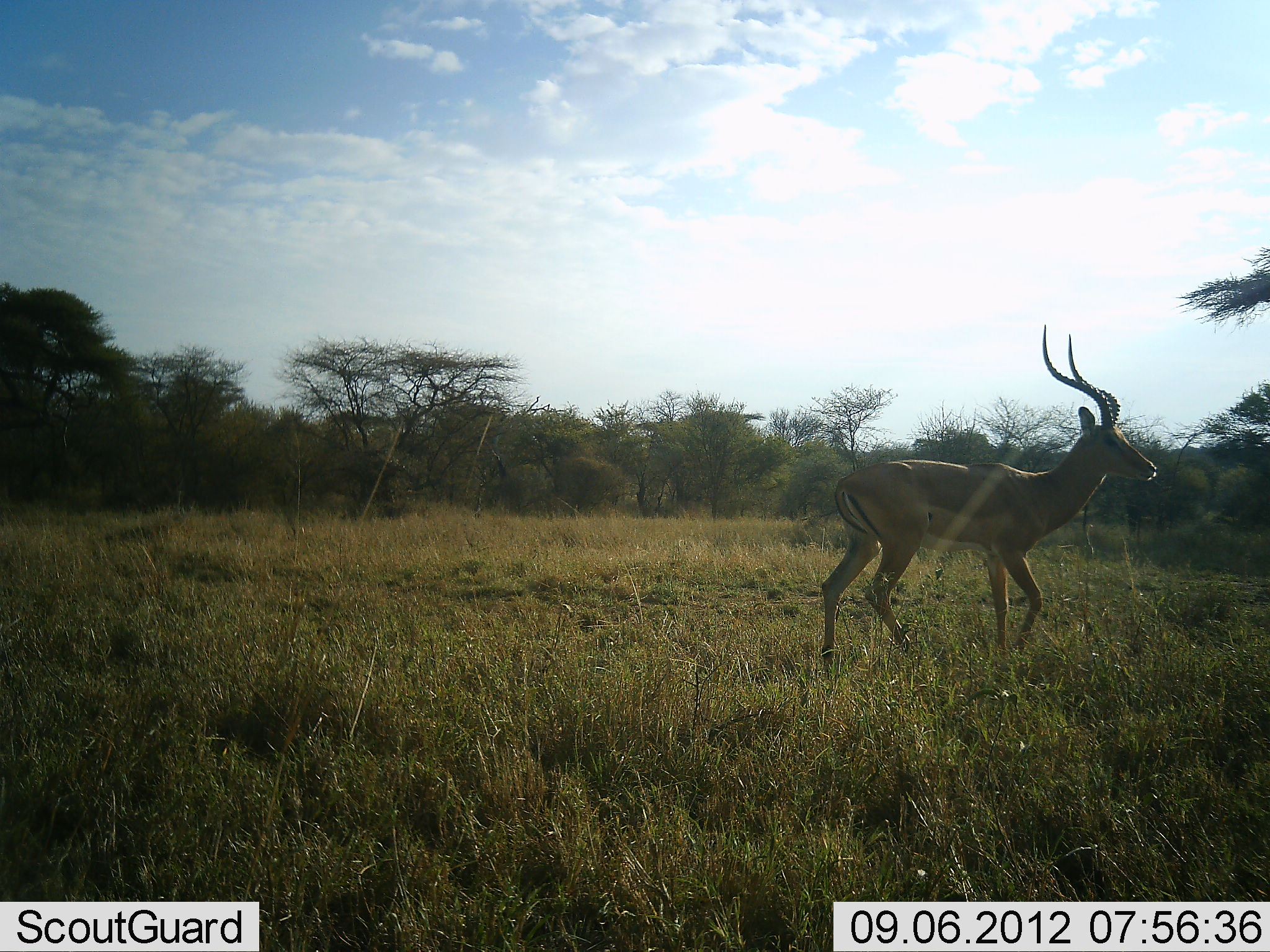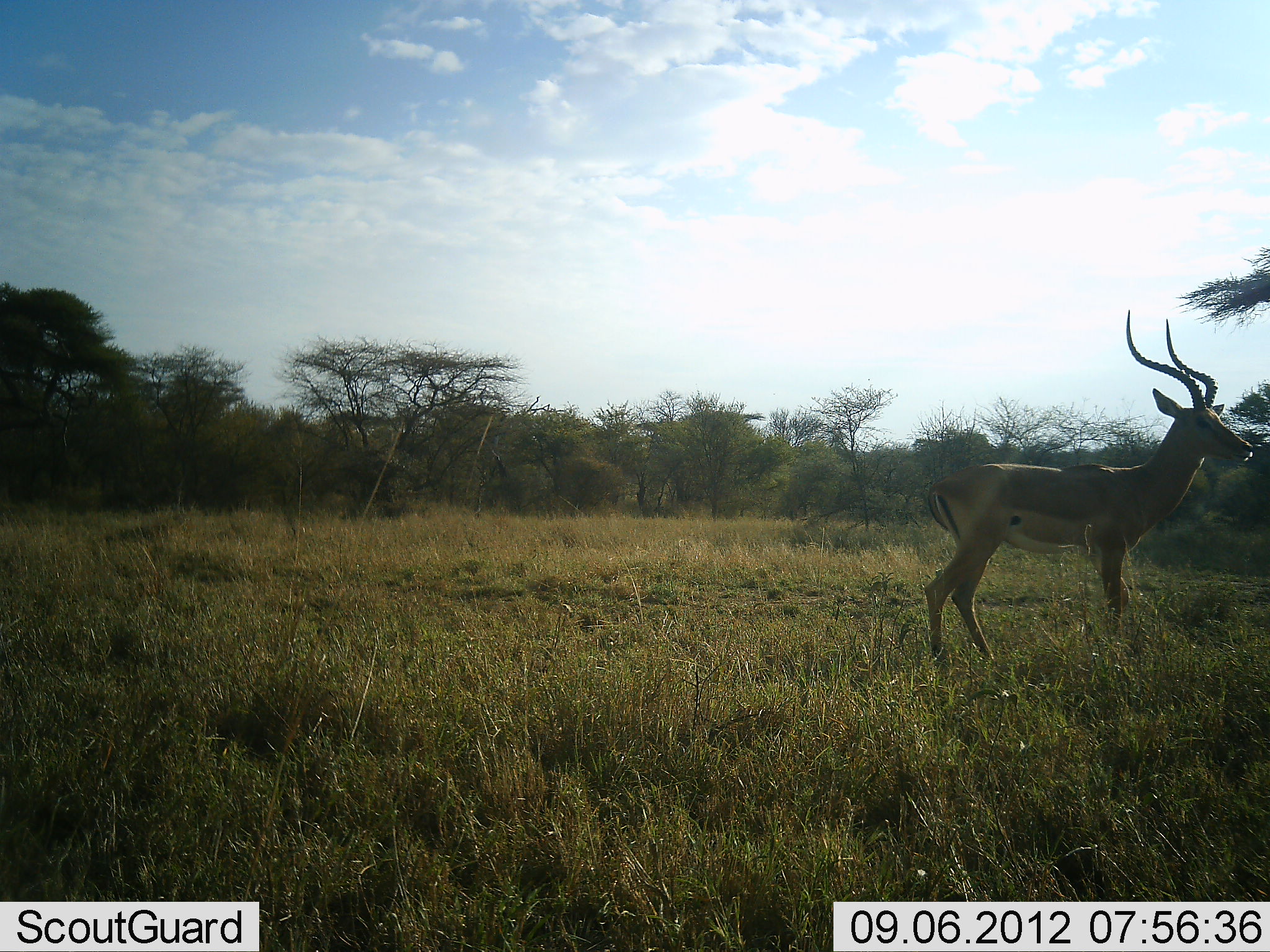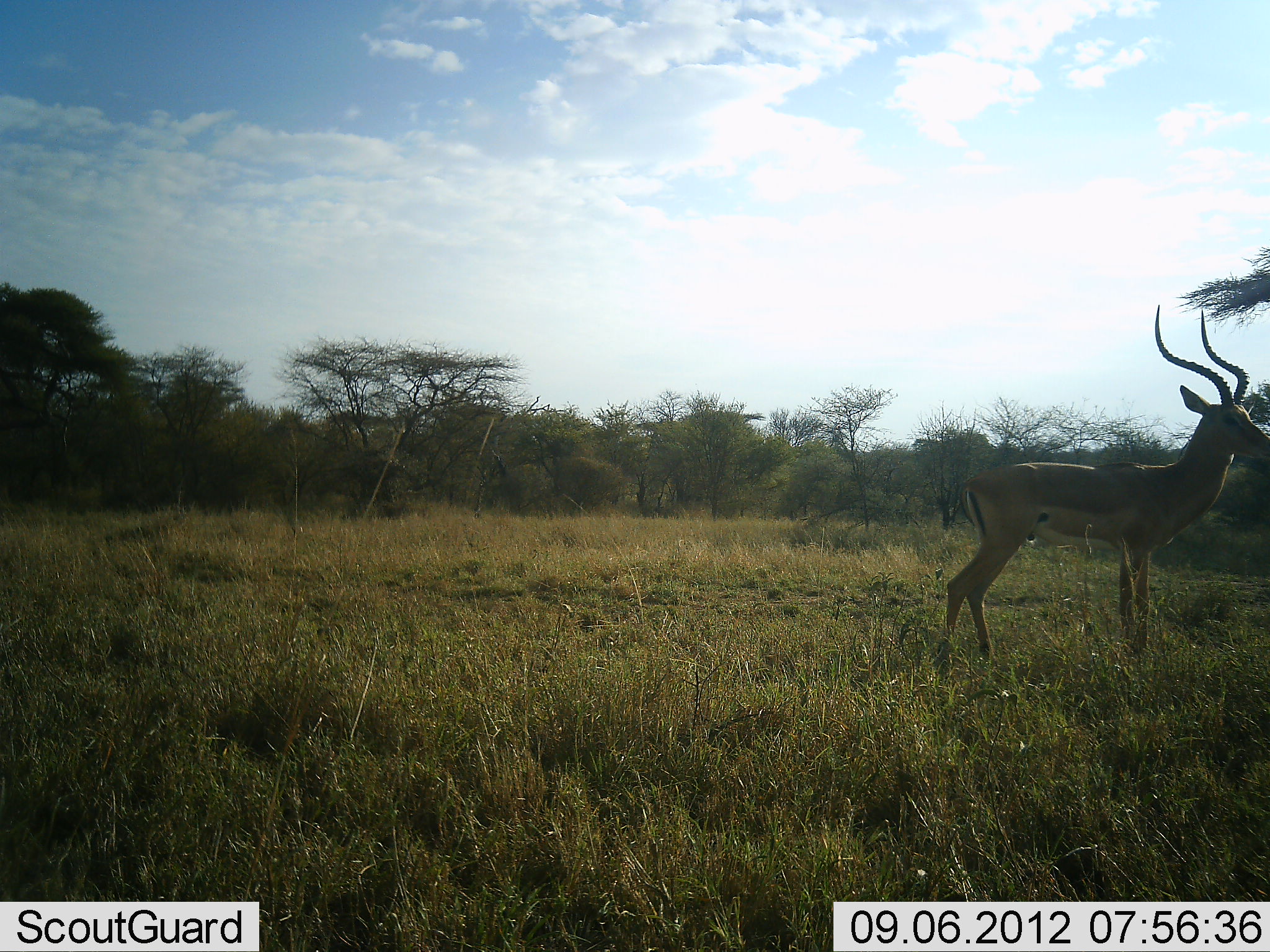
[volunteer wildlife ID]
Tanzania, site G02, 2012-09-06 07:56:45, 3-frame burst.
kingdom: Animalia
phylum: Chordata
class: Mammalia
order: Artiodactyla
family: Bovidae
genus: Aepyceros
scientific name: Aepyceros melampus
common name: impala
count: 1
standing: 20%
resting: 0%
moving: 90%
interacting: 0%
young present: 0%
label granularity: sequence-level